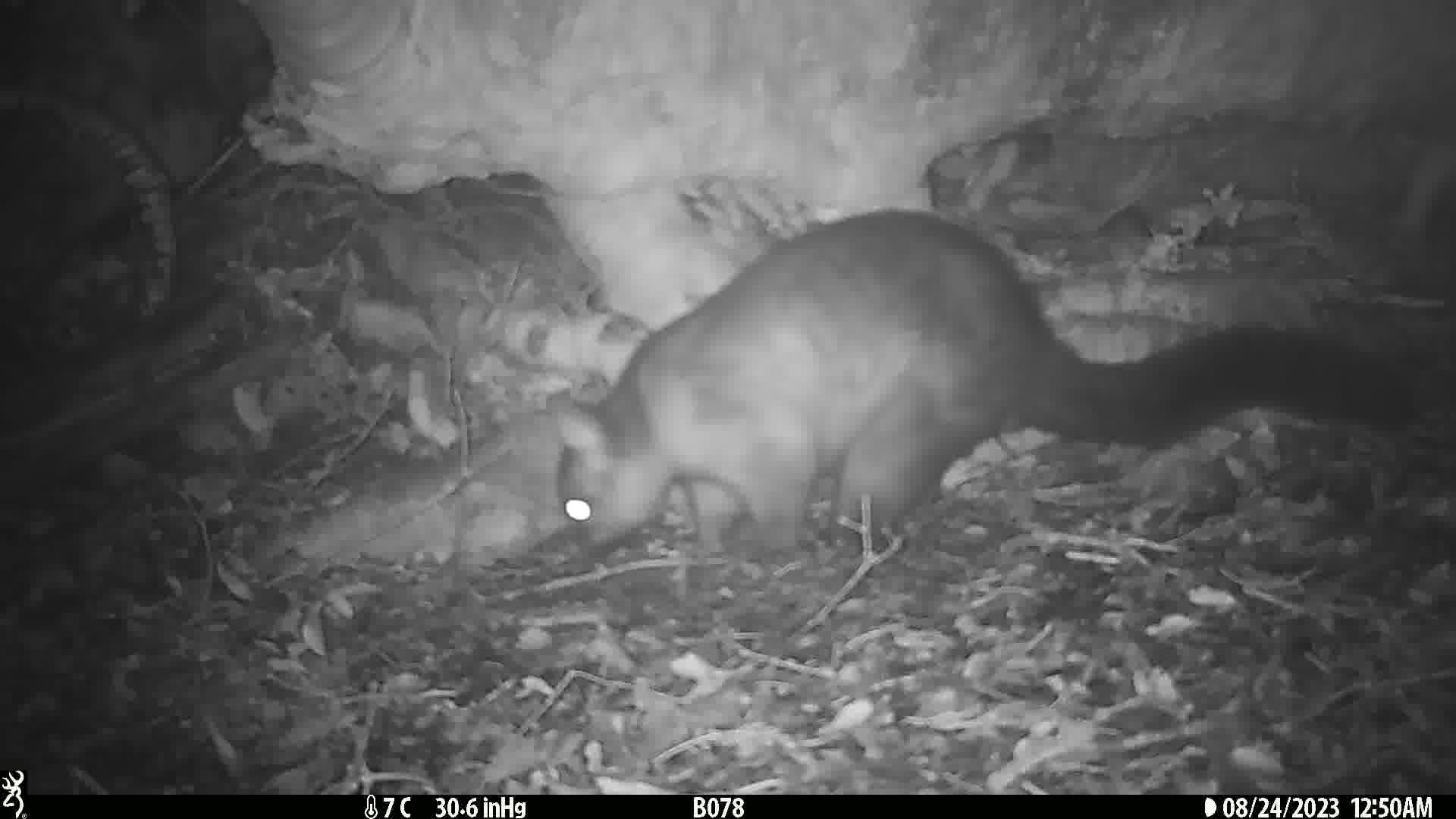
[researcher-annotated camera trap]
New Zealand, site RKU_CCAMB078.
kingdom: Animalia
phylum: Chordata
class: Mammalia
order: Diprotodontia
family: Phalangeridae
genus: Trichosurus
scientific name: Trichosurus vulpecula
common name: common brushtail possum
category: possum